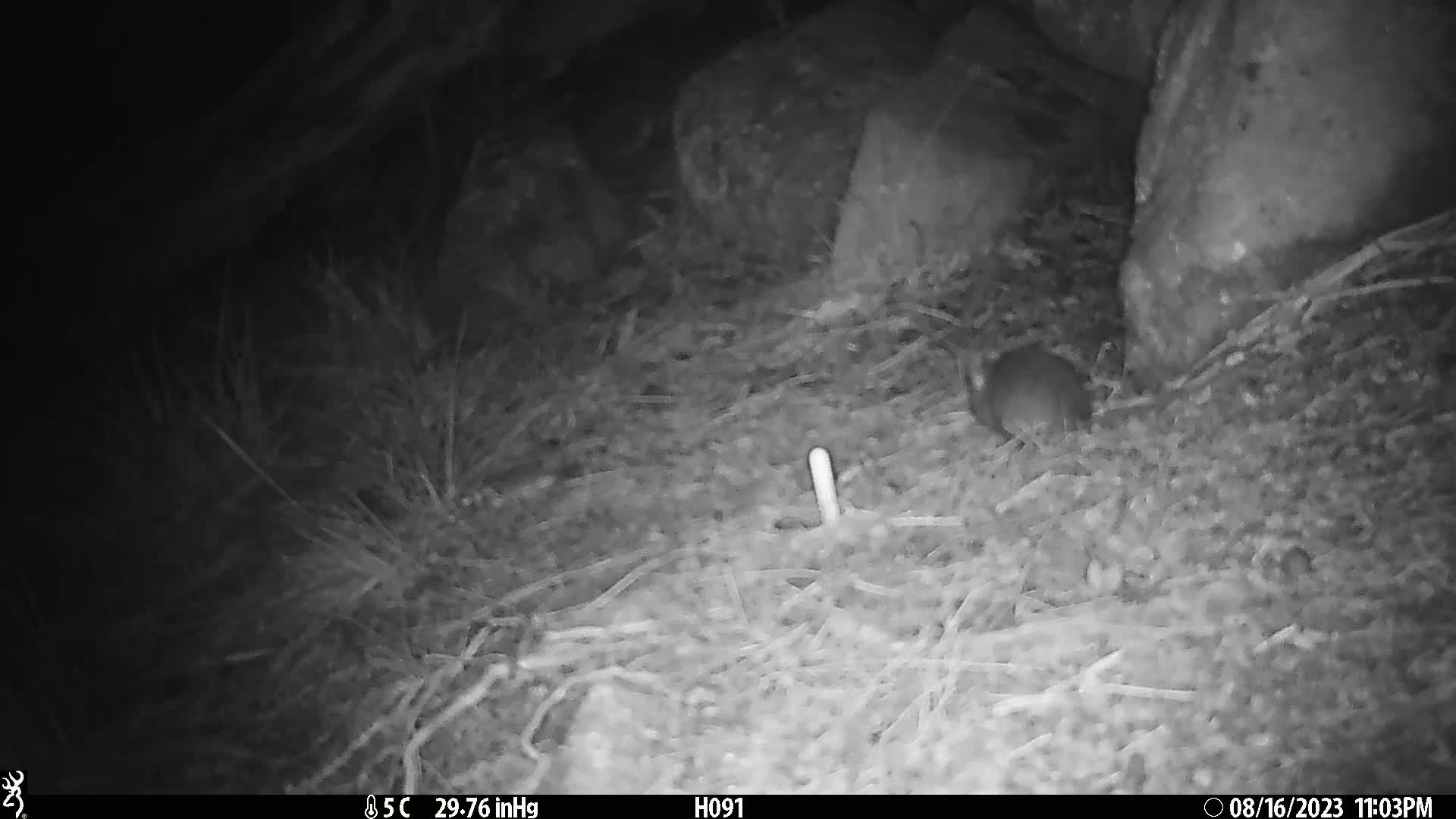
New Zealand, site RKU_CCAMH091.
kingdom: Animalia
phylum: Chordata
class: Mammalia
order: Rodentia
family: Muridae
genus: Rattus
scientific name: Rattus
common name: rat